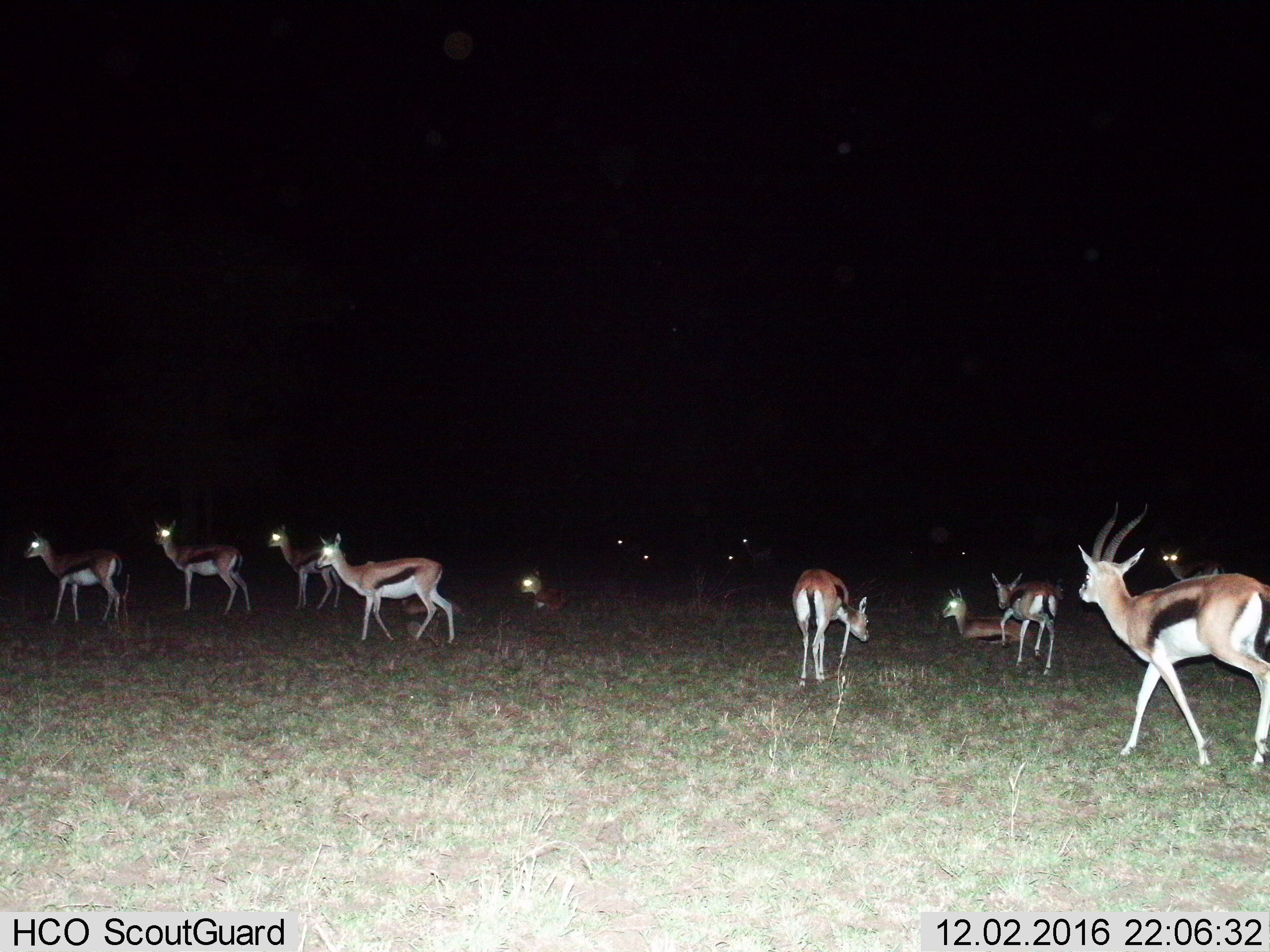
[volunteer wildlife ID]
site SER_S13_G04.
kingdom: Animalia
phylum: Chordata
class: Mammalia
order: Artiodactyla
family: Bovidae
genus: Eudorcas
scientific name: Eudorcas thomsonii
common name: thomson's gazelle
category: gazellethomsons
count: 11-50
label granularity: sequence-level